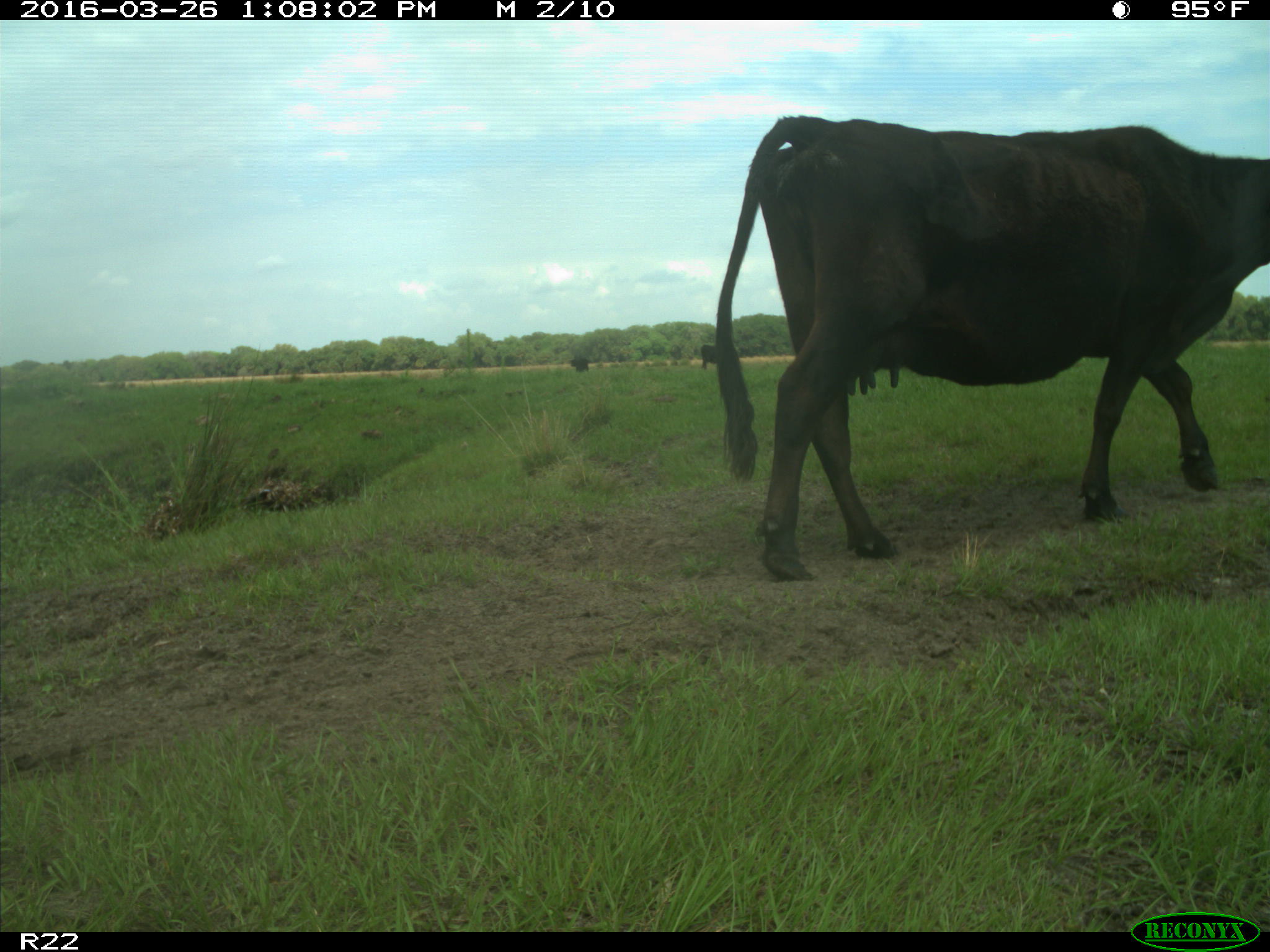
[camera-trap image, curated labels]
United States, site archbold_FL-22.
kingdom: Animalia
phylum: Chordata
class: Mammalia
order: Artiodactyla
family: Bovidae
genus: Bos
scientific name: Bos taurus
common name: domestic cow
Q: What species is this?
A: Bos taurus (domestic cow).